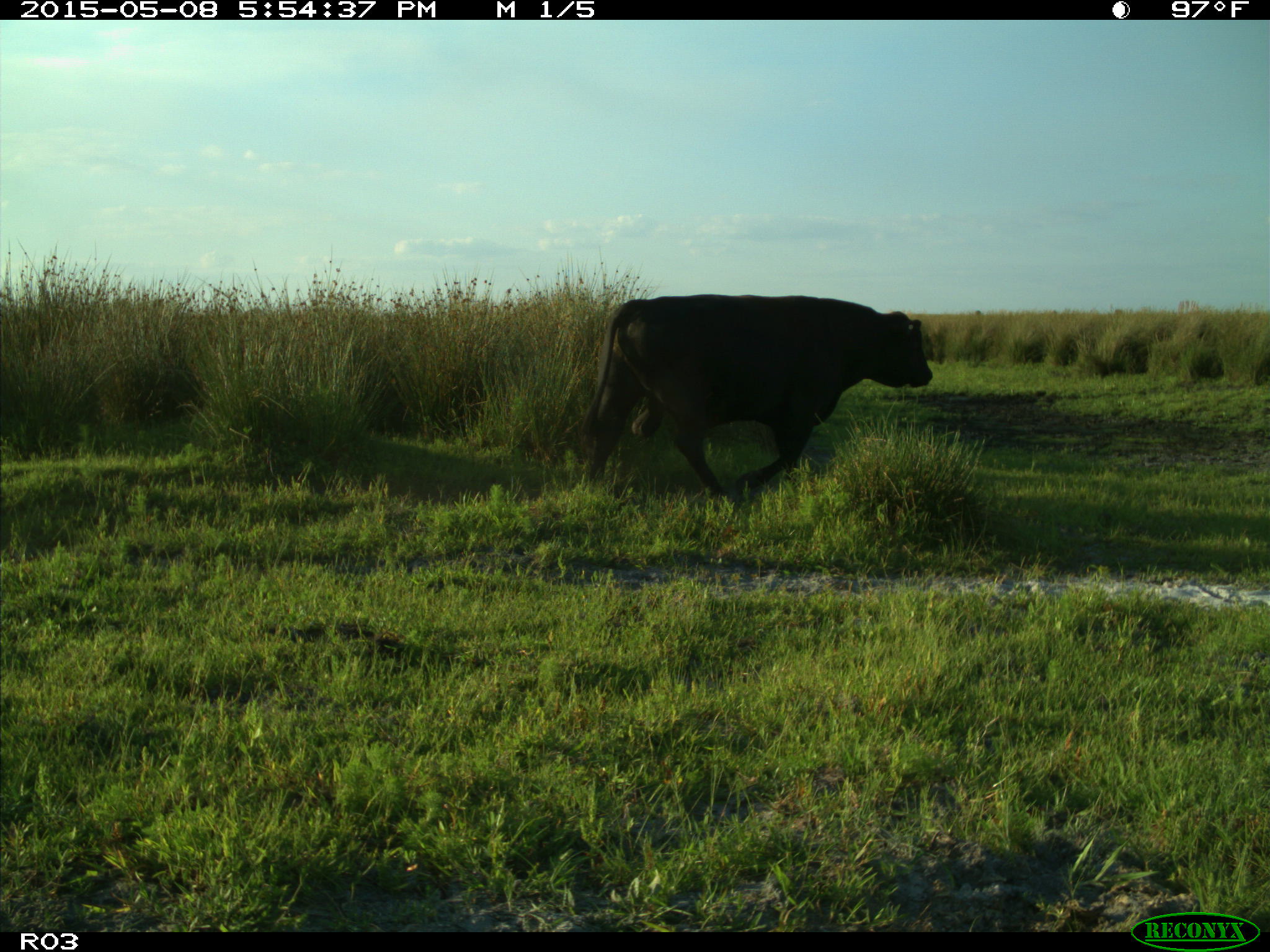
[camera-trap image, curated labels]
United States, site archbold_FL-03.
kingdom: Animalia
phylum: Chordata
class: Mammalia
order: Artiodactyla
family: Bovidae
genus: Bos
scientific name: Bos taurus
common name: domestic cow